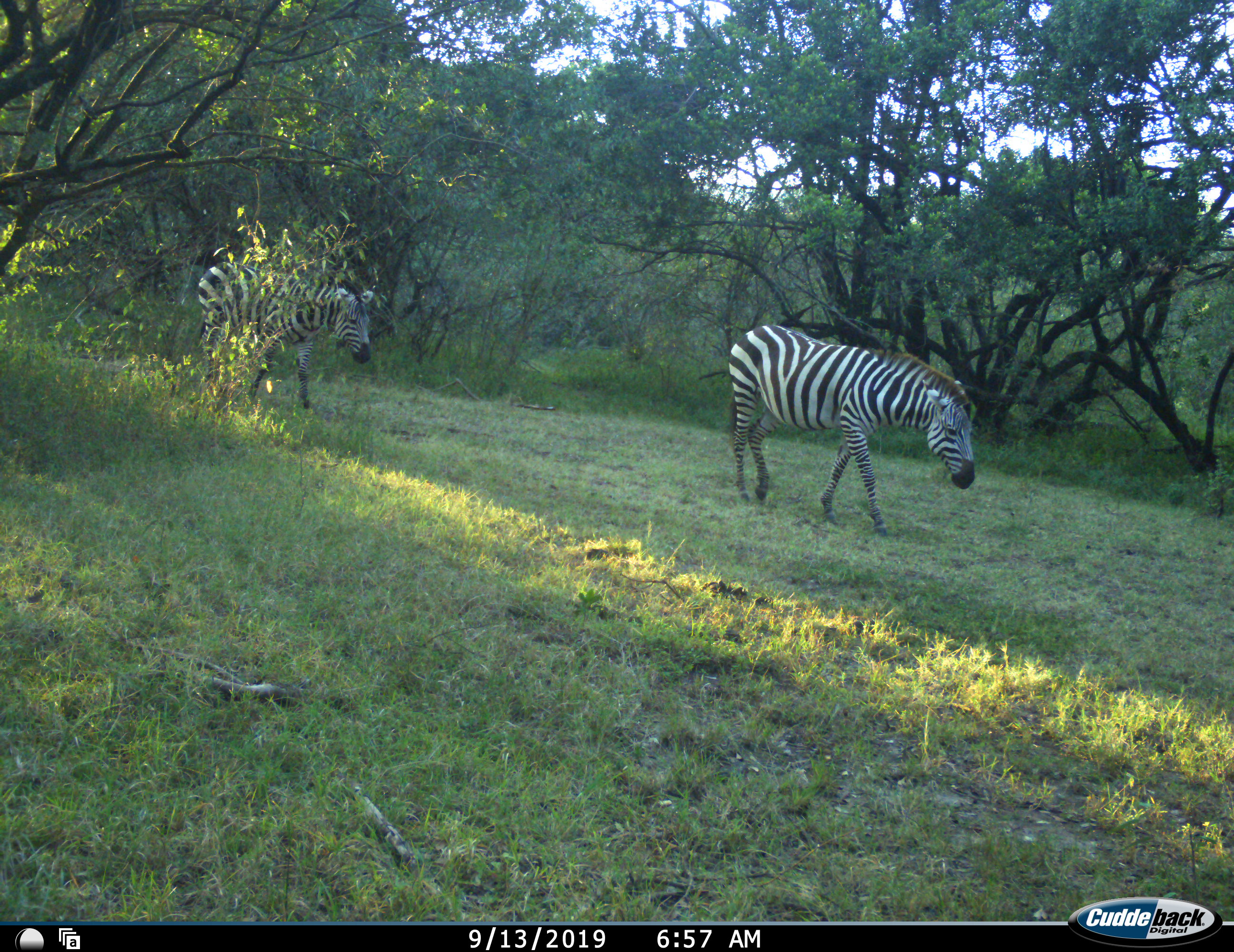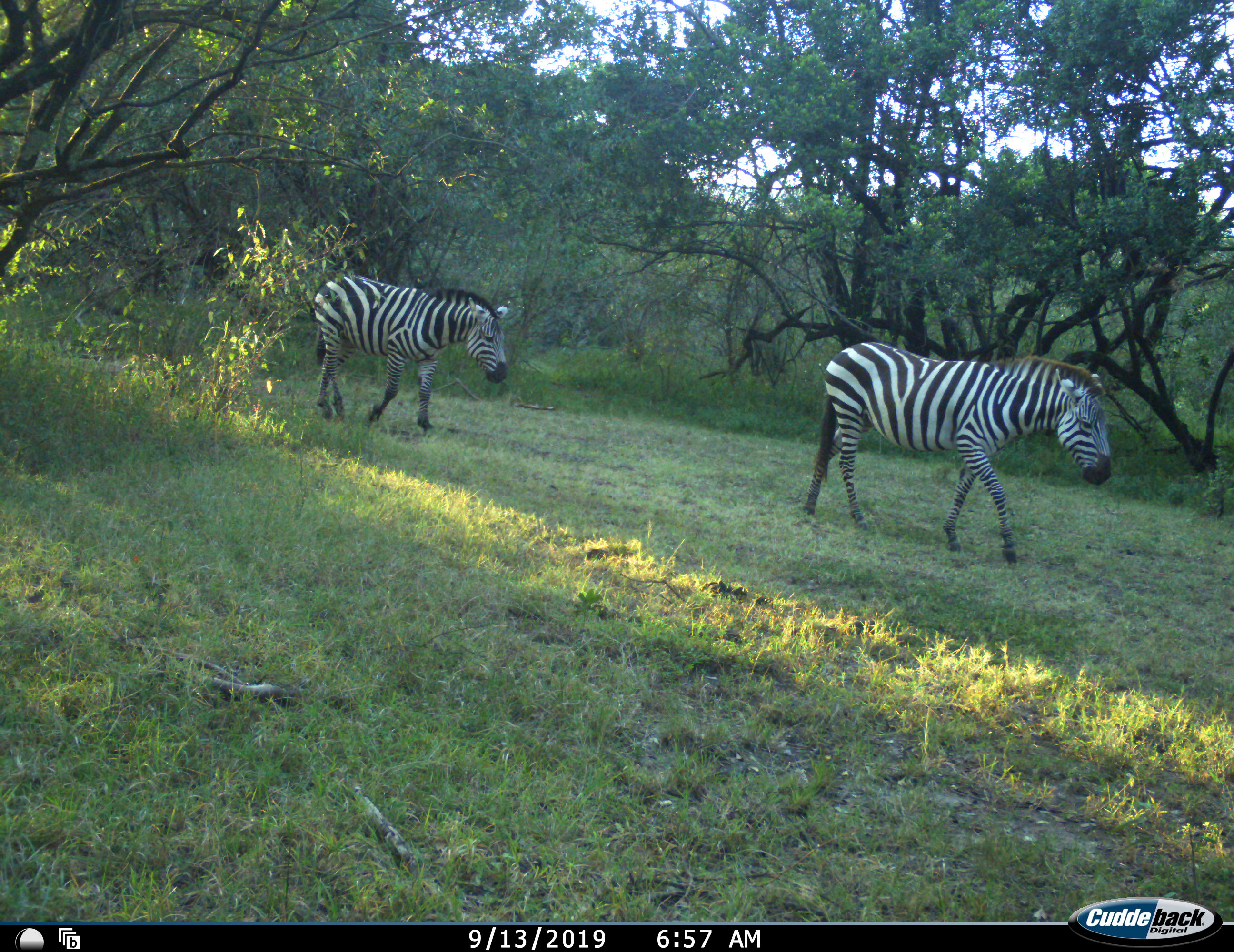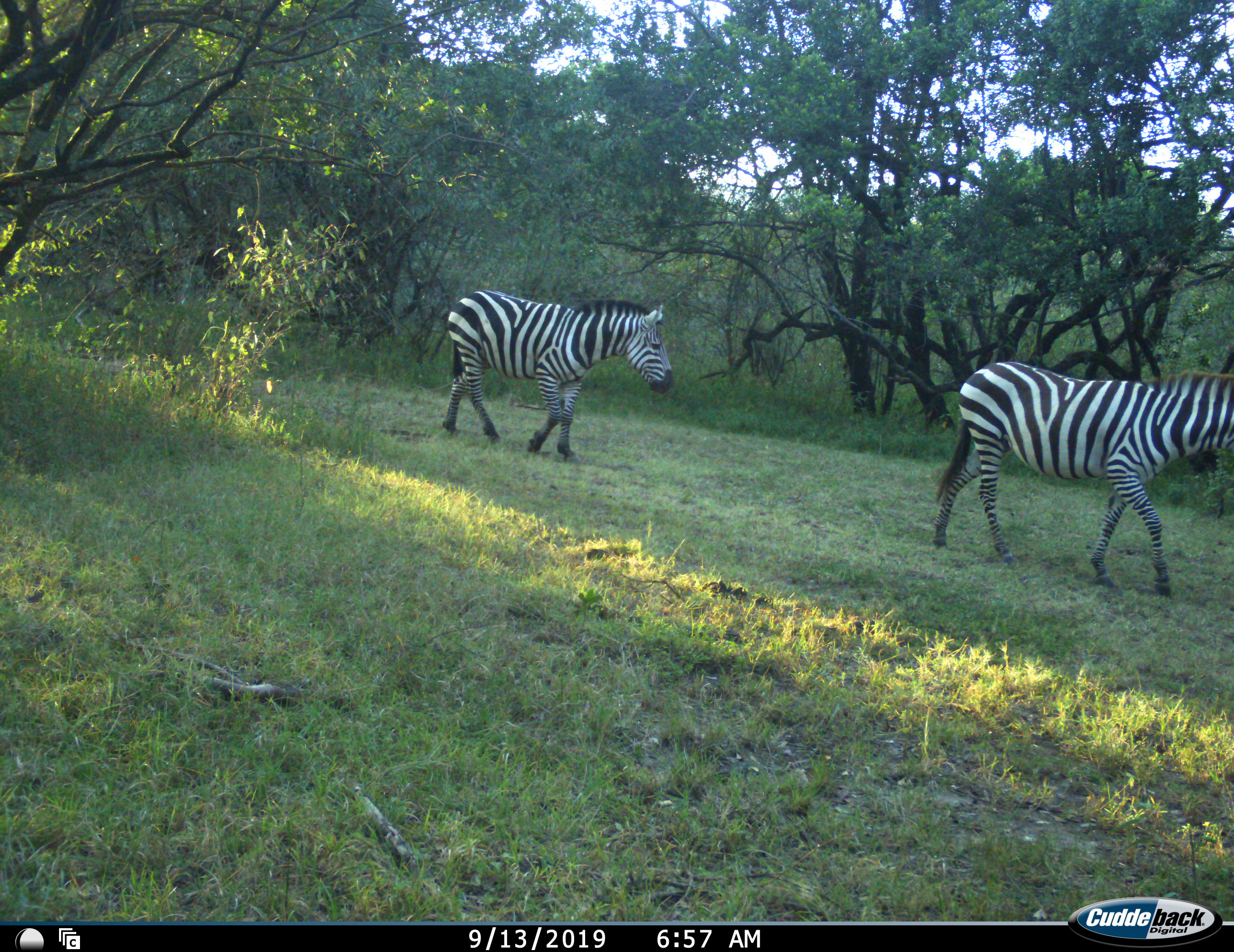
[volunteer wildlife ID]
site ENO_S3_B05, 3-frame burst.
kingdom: Animalia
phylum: Chordata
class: Mammalia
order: Perissodactyla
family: Equidae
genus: Equus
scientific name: Equus quagga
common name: plains zebra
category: zebraplains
Zebraplains (plains zebra) (Equus quagga), count 2. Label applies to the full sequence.